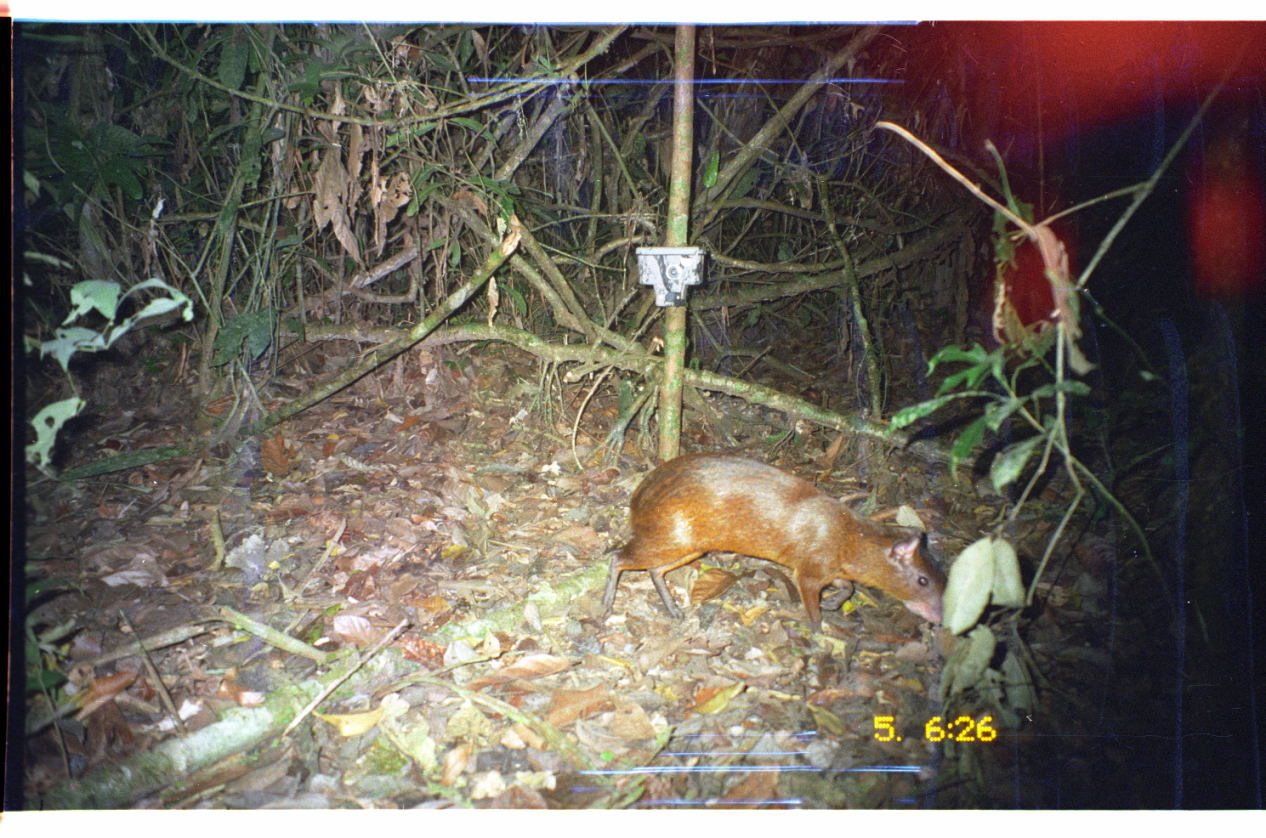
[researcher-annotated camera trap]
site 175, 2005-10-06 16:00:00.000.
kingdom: Animalia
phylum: Chordata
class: Mammalia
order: Rodentia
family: Dasyproctidae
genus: Dasyprocta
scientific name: Dasyprocta punctata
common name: central american agouti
Dasyprocta punctata (central american agouti).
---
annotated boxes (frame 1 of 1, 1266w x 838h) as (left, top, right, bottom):
dasyprocta punctata: (578, 449, 947, 634)